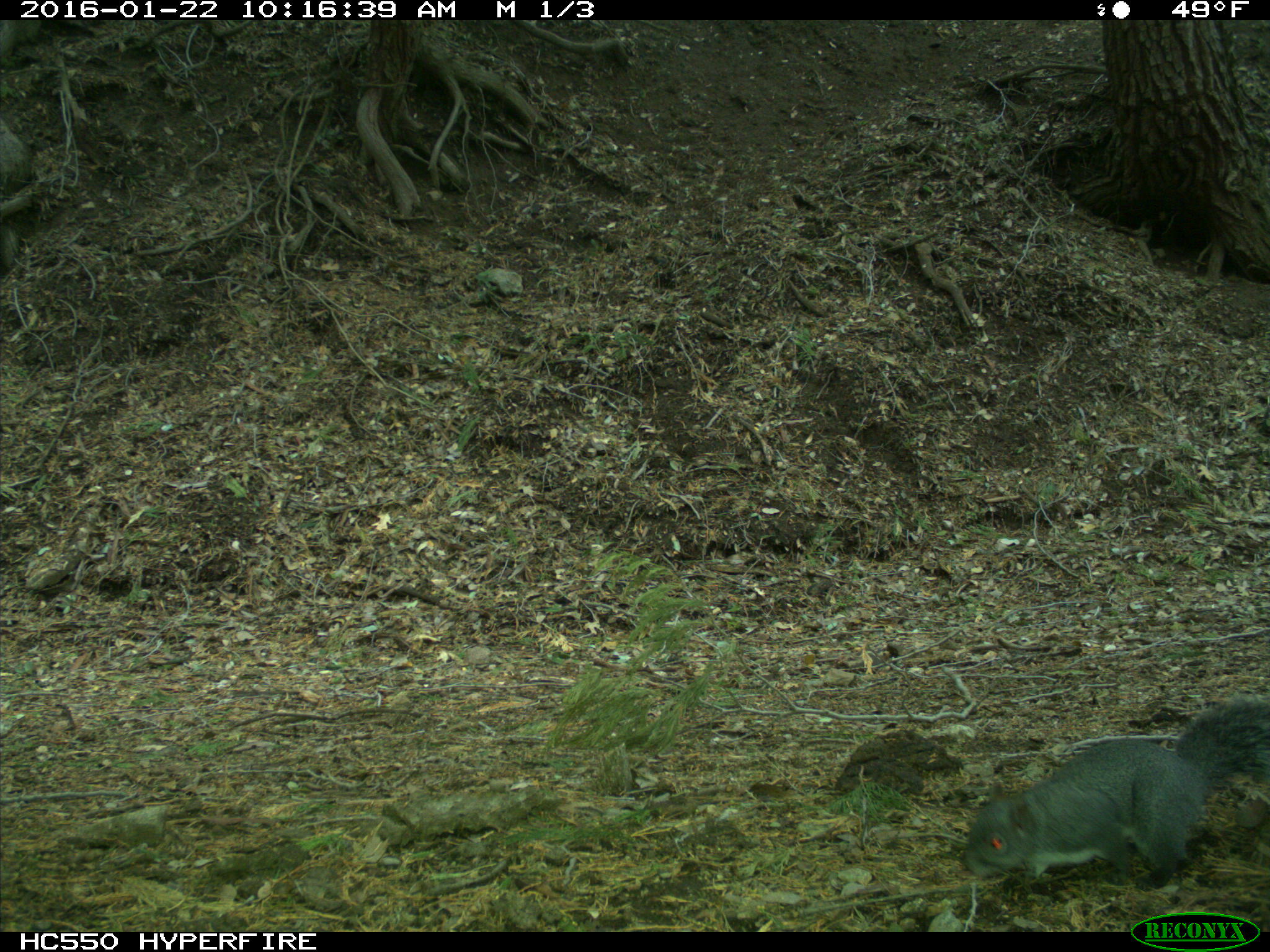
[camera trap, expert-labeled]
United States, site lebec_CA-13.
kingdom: Animalia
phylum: Chordata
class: Mammalia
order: Rodentia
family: Sciuridae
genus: Sciurus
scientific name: Sciurus carolinensis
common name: eastern gray squirrel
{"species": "Sciurus carolinensis (eastern gray squirrel)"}